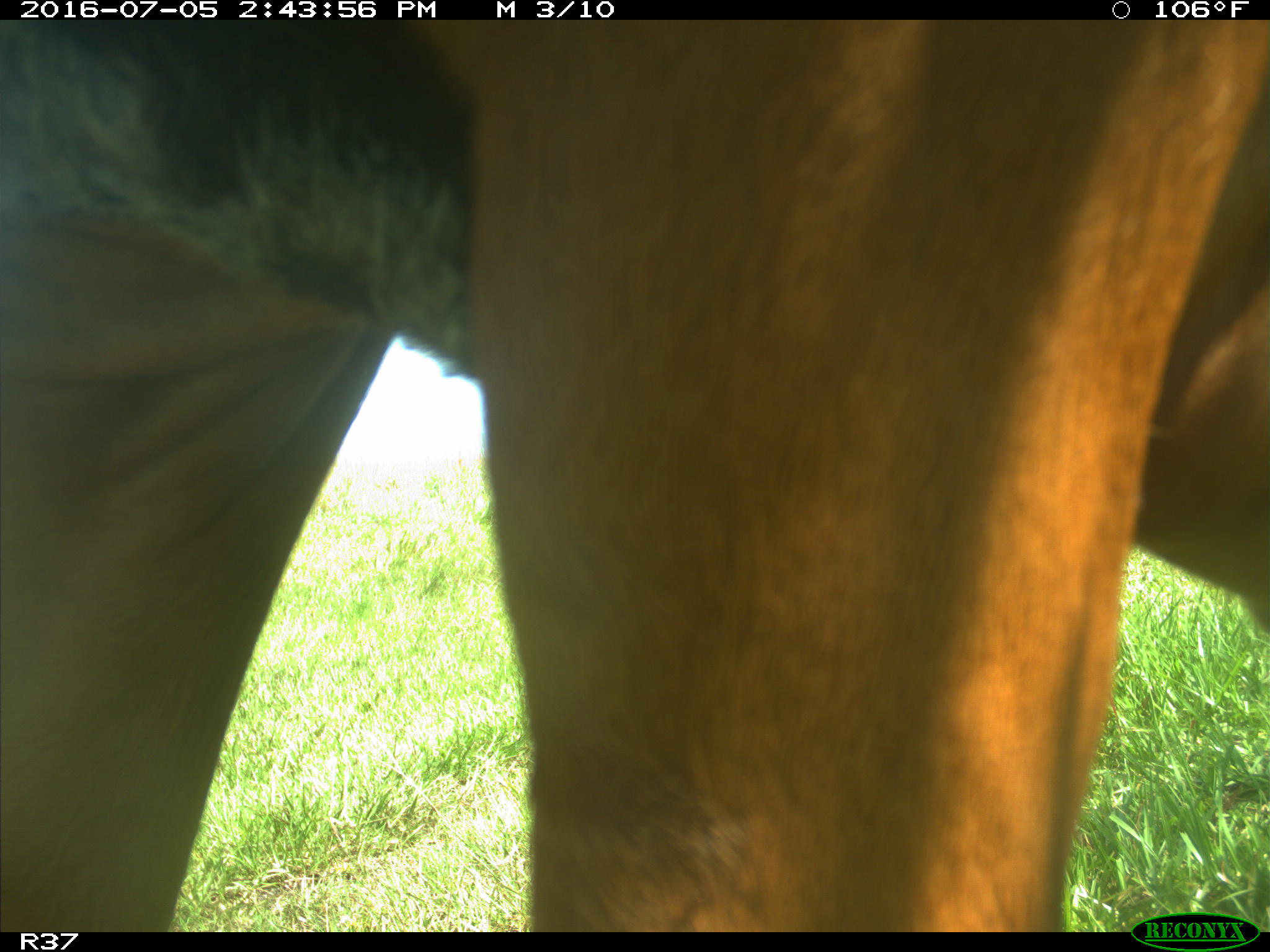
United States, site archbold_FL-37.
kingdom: Animalia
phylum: Chordata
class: Mammalia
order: Artiodactyla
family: Bovidae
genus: Bos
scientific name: Bos taurus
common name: domestic cow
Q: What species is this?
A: Bos taurus (domestic cow).